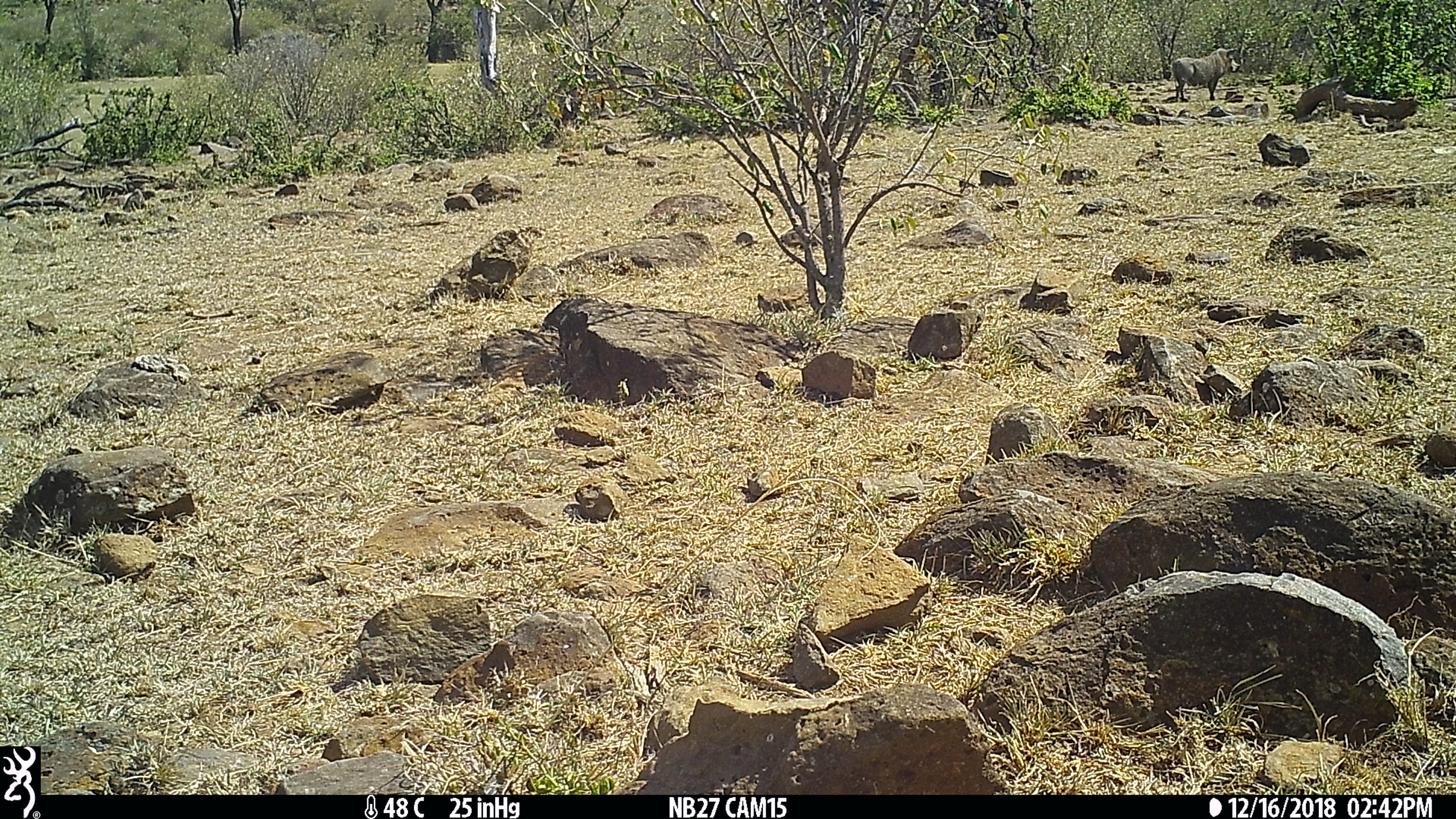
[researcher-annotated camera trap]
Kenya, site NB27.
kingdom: Animalia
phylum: Chordata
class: Mammalia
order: Artiodactyla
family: Suidae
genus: Phacochoerus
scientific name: Phacochoerus africanus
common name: common warthog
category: warthog